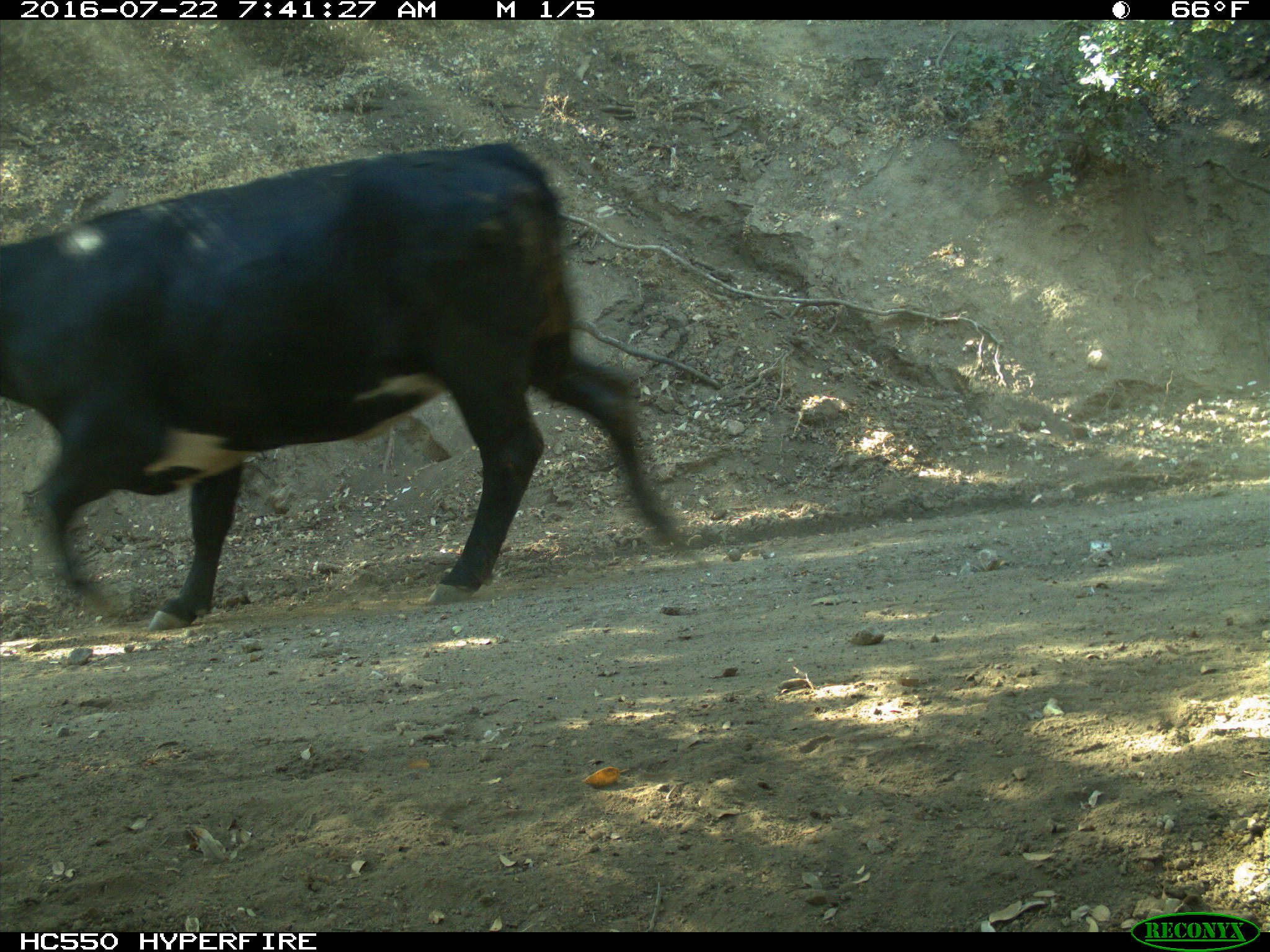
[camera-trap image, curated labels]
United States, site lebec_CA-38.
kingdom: Animalia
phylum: Chordata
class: Mammalia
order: Artiodactyla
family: Bovidae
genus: Bos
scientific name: Bos taurus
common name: domestic cow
Bos taurus (domestic cow).